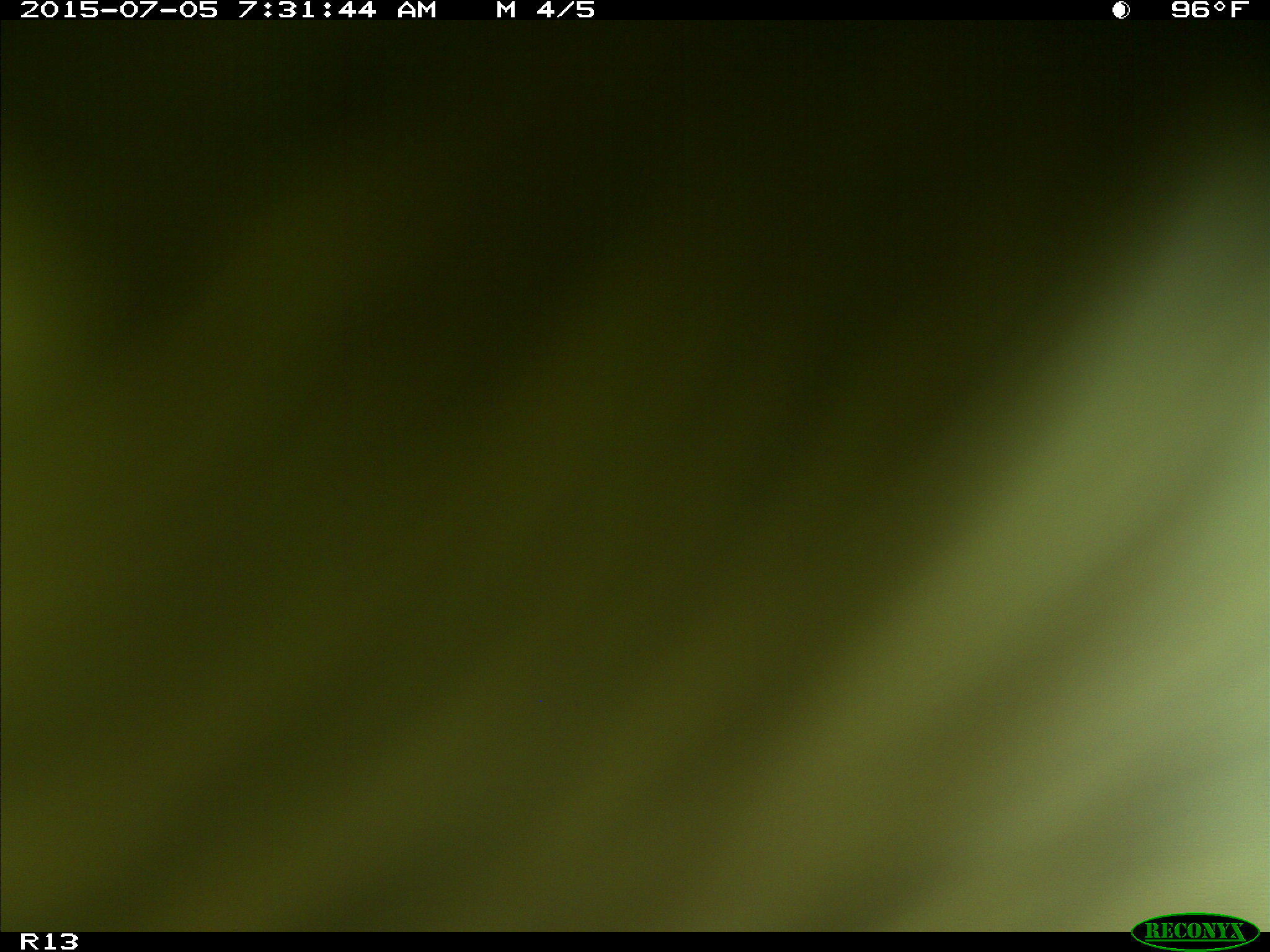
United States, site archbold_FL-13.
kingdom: Animalia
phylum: Chordata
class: Mammalia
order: Artiodactyla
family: Bovidae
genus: Bos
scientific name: Bos taurus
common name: domestic cow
Bos taurus (domestic cow).